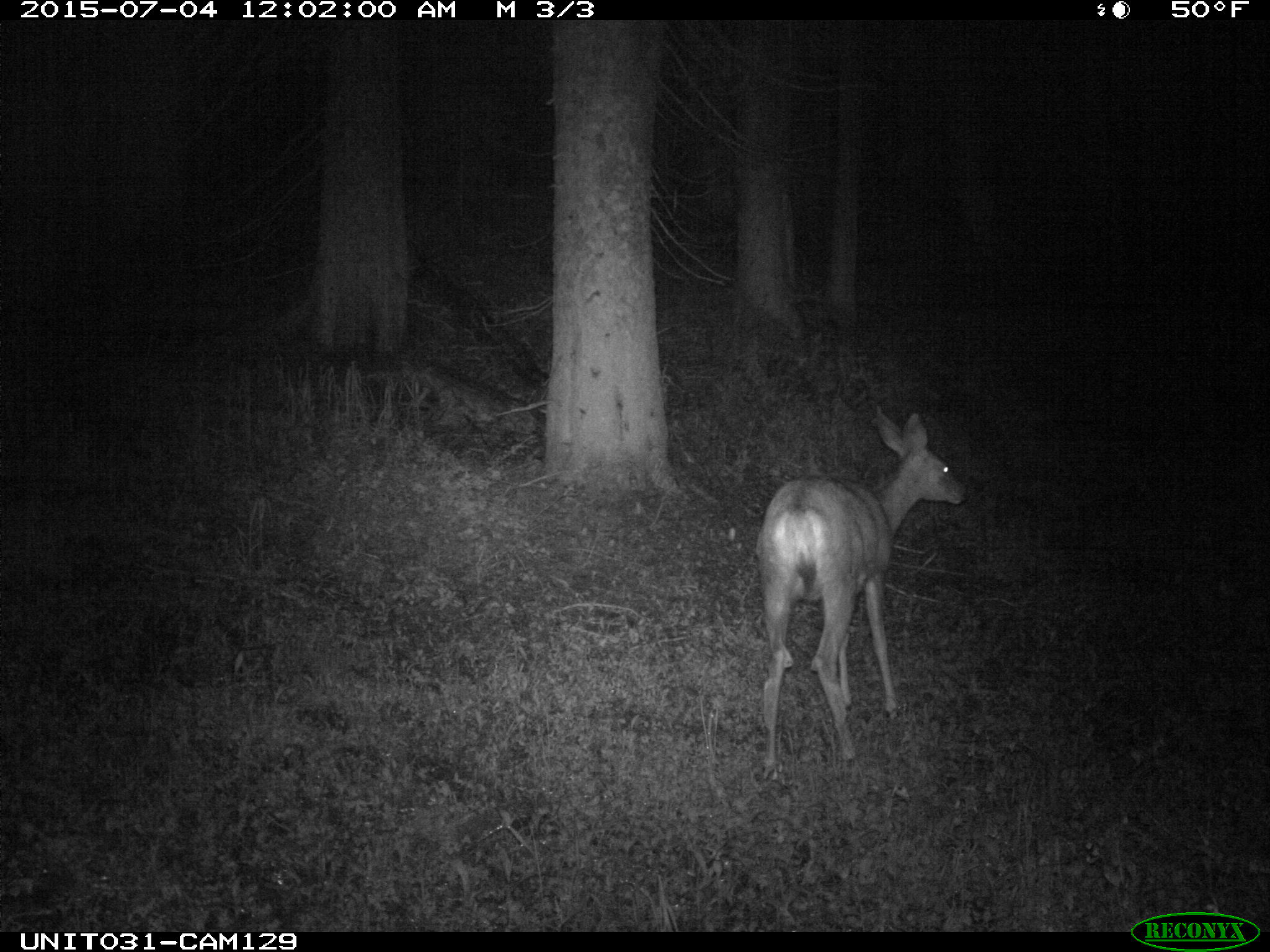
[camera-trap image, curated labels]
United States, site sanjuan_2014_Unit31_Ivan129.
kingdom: Animalia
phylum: Chordata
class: Mammalia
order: Artiodactyla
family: Cervidae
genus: Odocoileus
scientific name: Odocoileus hemionus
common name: mule deer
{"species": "Odocoileus hemionus (mule deer)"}